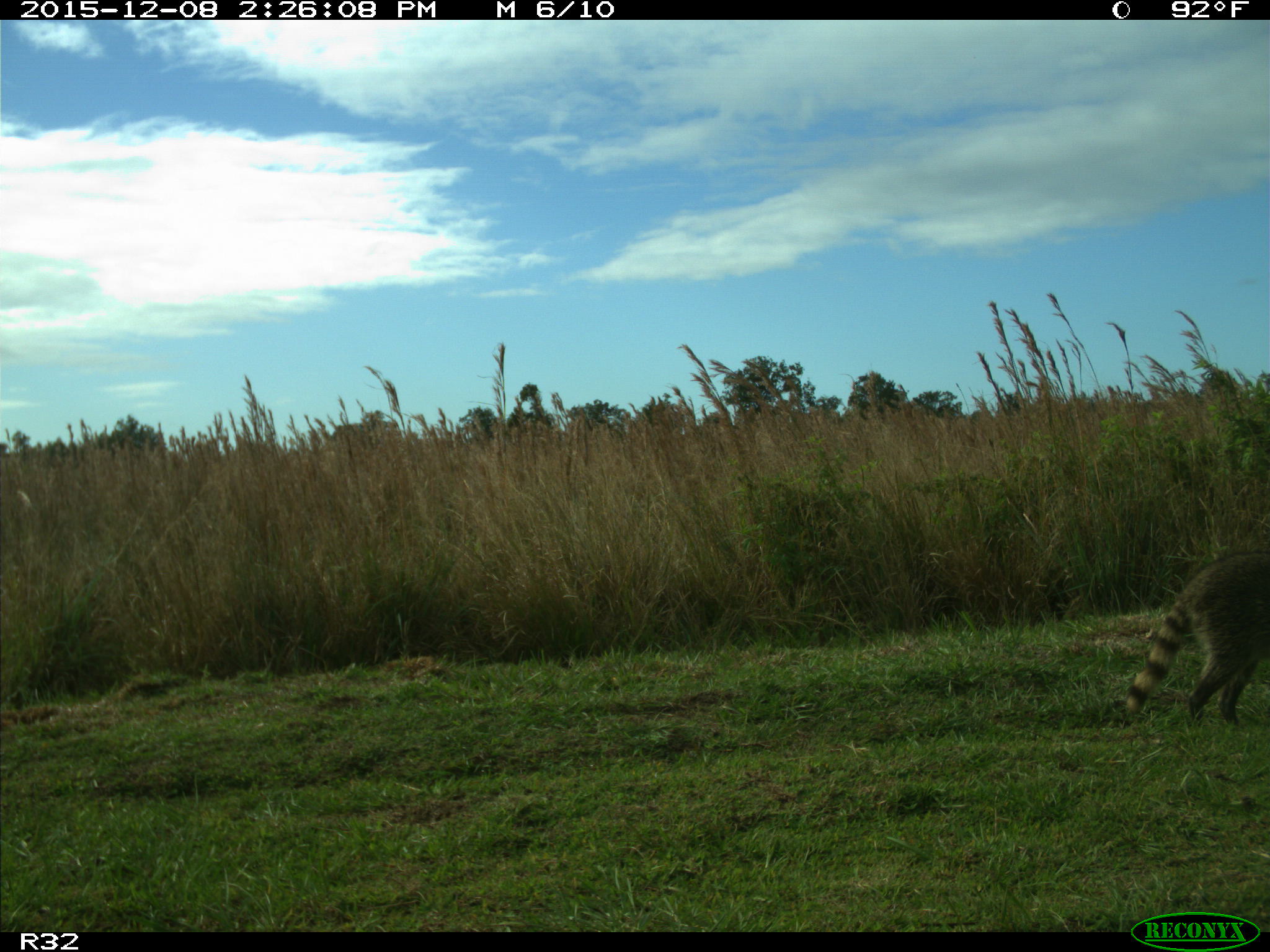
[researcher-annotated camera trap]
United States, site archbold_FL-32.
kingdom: Animalia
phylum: Chordata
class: Mammalia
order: Carnivora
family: Procyonidae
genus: Procyon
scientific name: Procyon lotor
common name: common raccoon